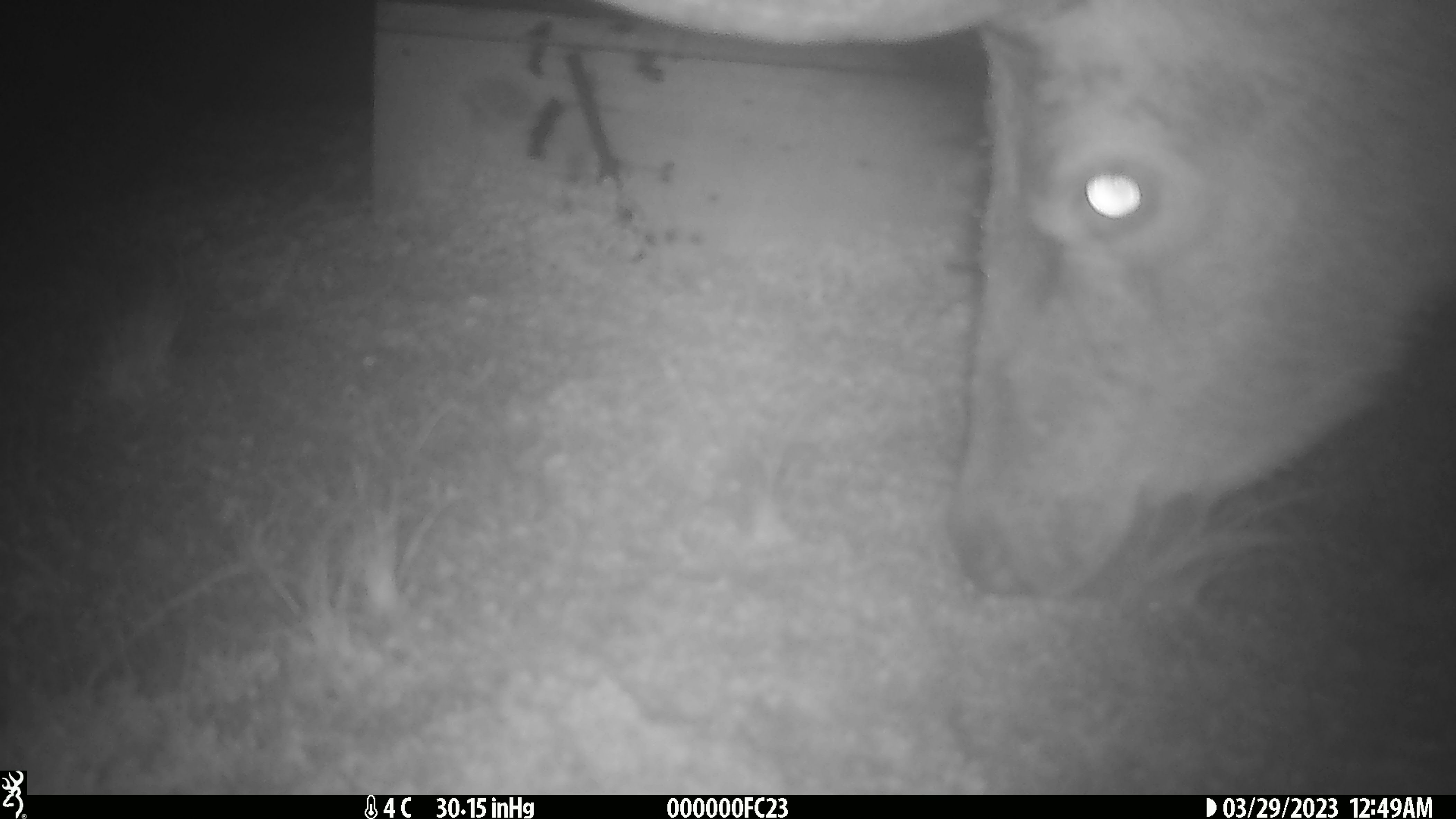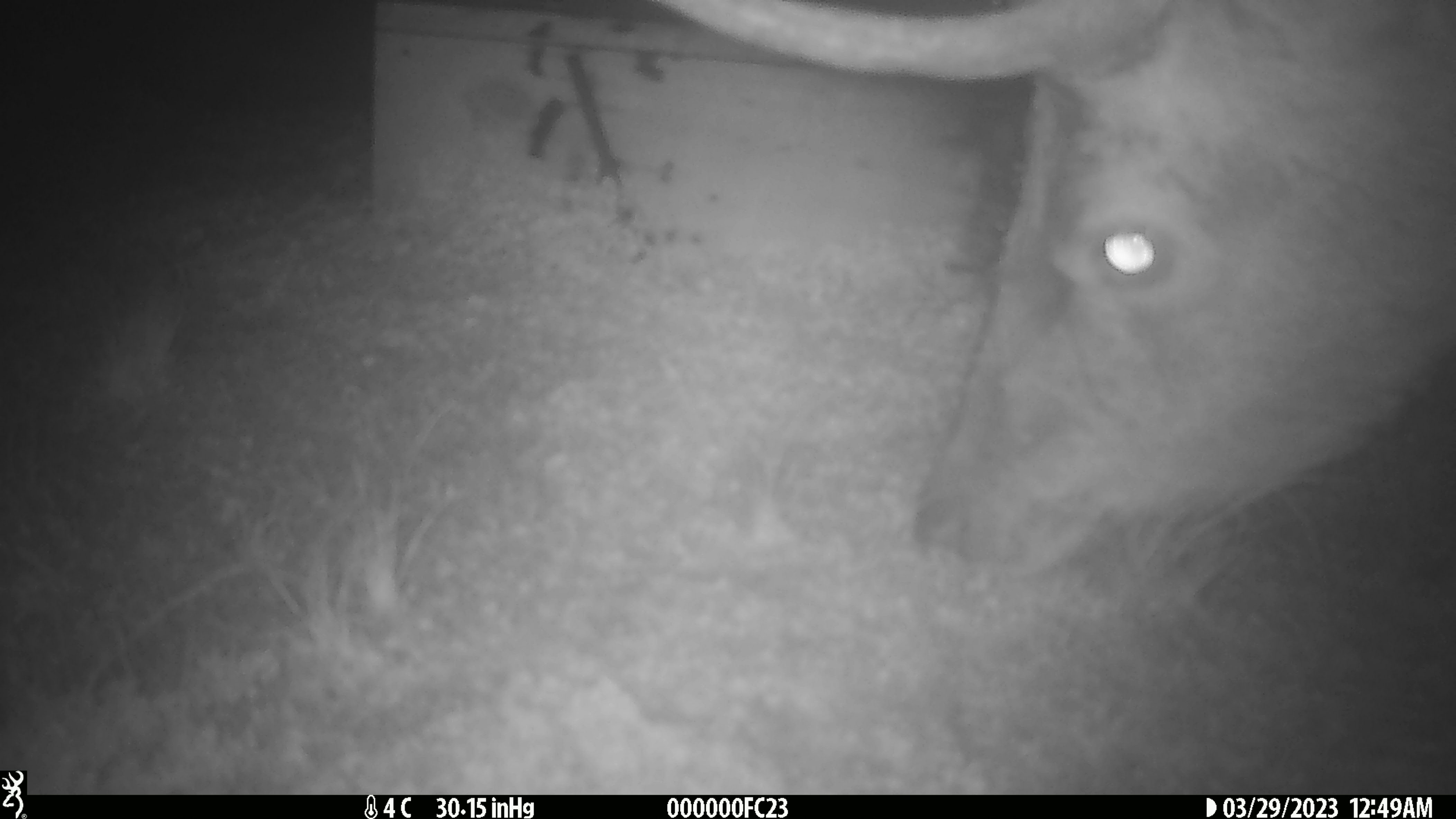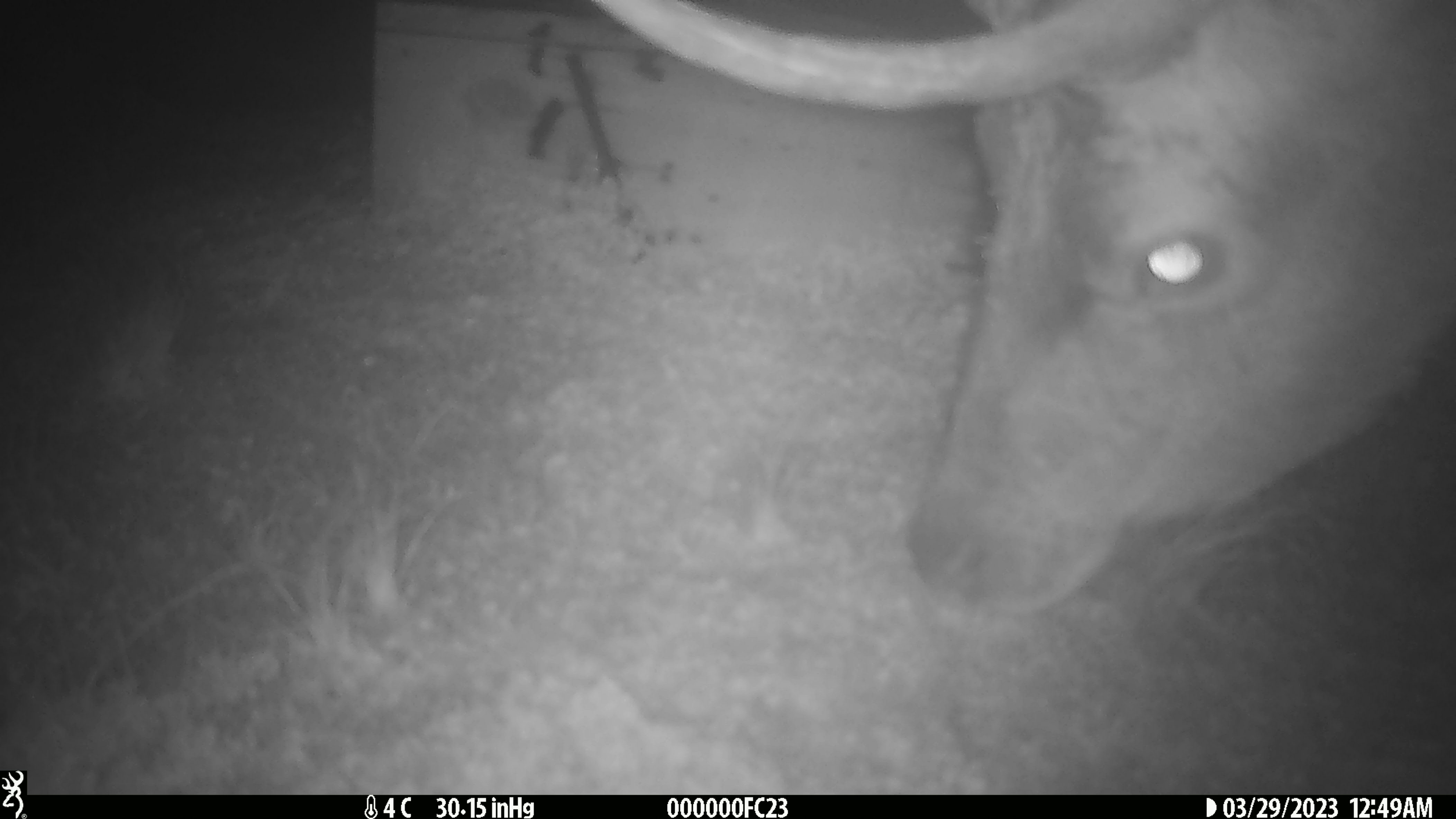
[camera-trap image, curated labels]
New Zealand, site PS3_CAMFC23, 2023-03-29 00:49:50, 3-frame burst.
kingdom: Animalia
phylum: Chordata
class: Mammalia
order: Artiodactyla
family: Cervidae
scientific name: Cervidae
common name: deer